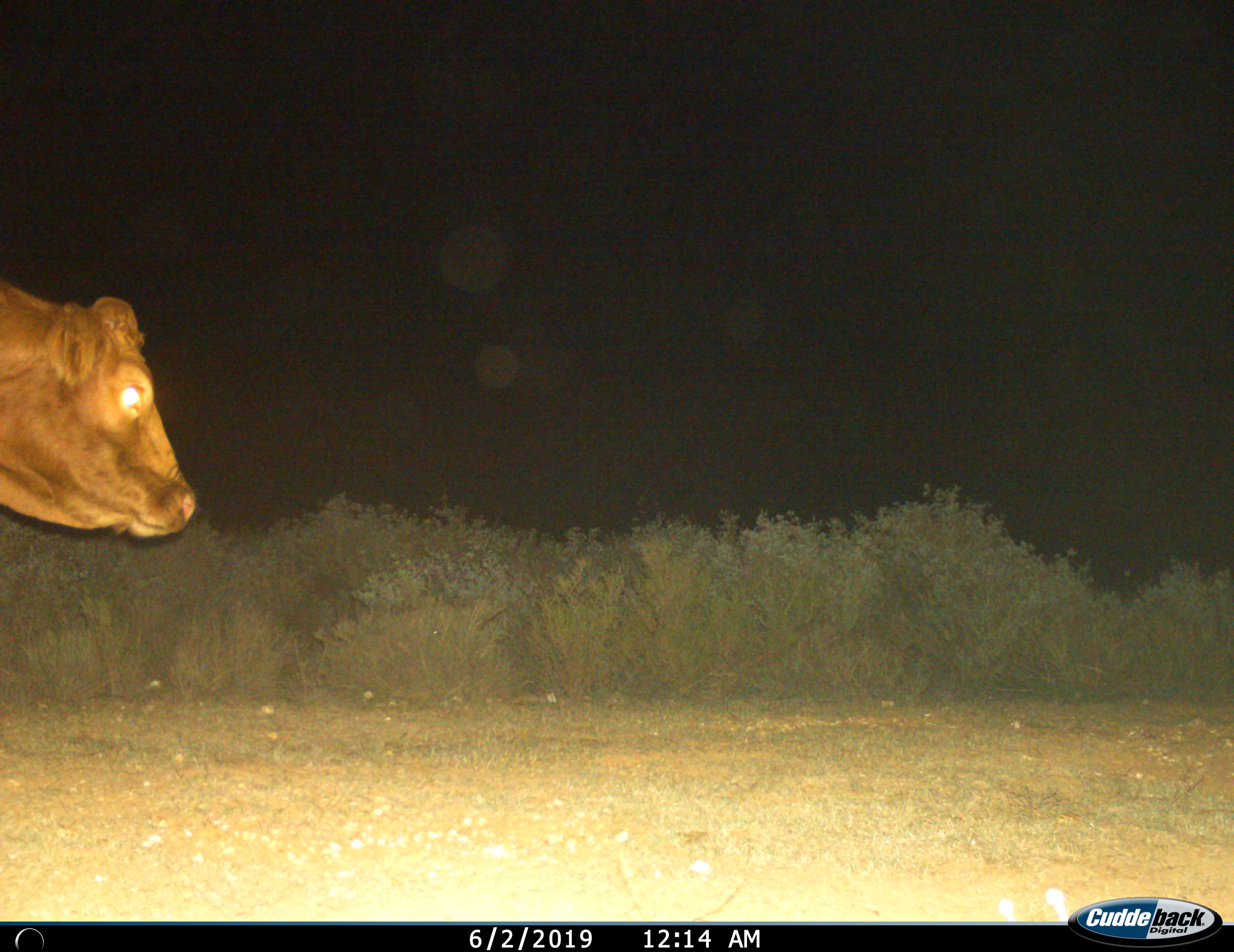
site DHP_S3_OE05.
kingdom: Animalia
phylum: Chordata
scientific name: Vertebrata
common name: domestic animal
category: domesticanimal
Domesticanimal (domestic animal) (Vertebrata), count 1. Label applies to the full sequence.